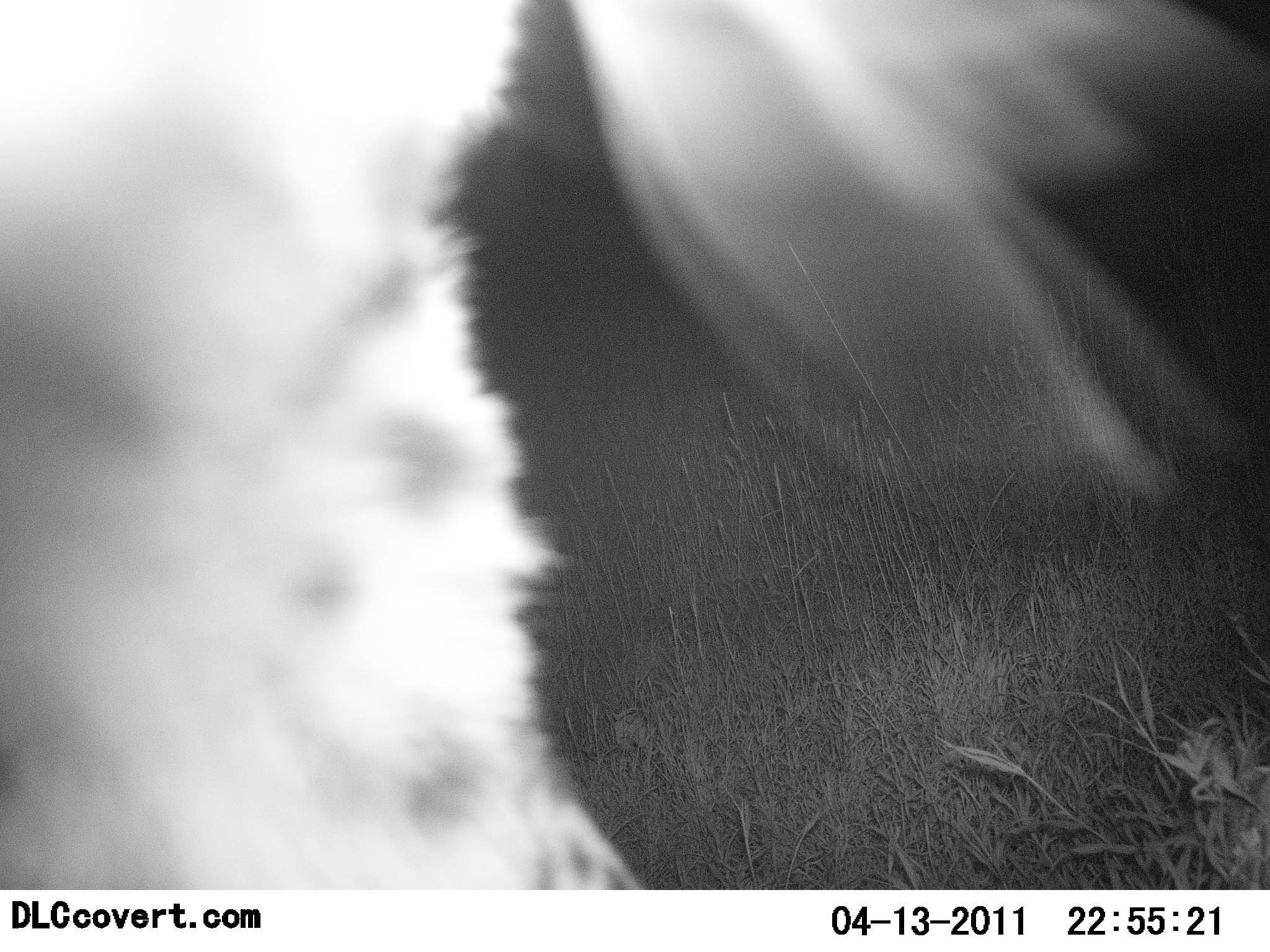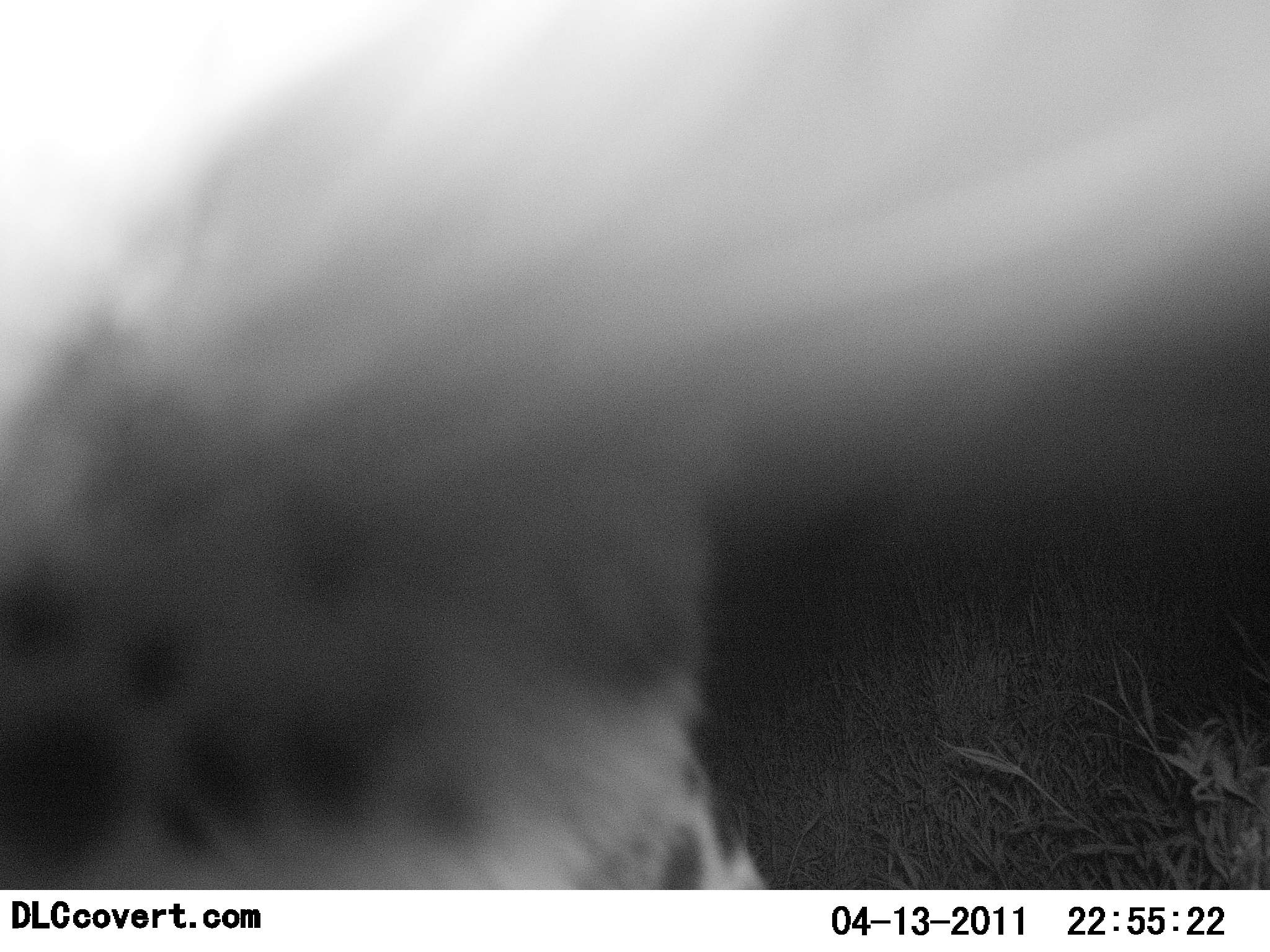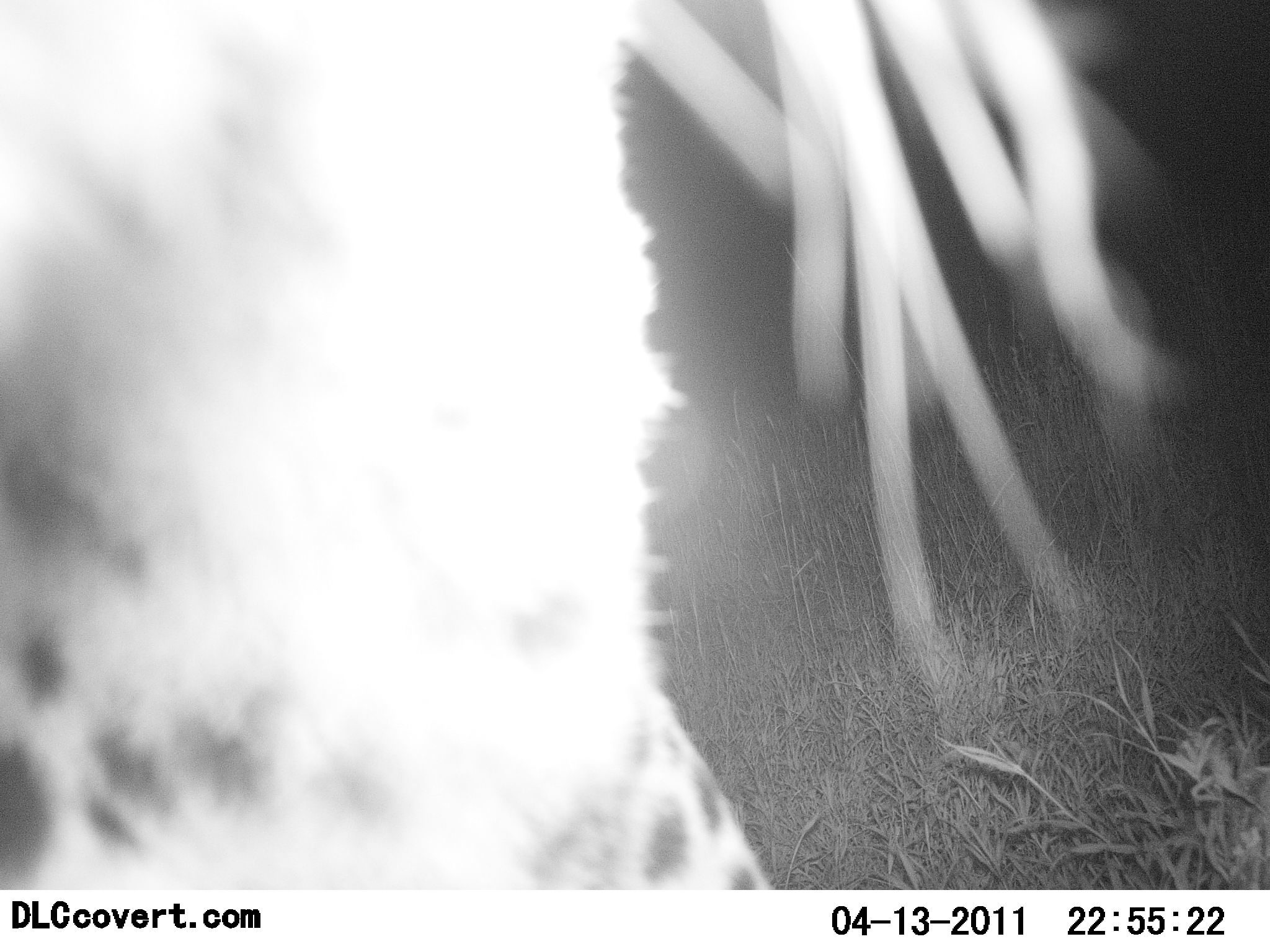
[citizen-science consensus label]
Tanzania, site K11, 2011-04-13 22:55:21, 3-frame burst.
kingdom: Animalia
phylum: Chordata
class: Mammalia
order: Carnivora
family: Felidae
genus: Acinonyx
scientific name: Acinonyx jubatus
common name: cheetah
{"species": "cheetah (Acinonyx jubatus)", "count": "1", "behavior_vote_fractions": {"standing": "67%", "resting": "11%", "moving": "22%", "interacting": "0%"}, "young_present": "0%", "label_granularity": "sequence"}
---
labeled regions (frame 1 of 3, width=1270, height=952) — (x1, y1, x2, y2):
animal: (0, 1, 1234, 891)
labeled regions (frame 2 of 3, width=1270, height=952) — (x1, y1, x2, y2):
animal: (1, 1, 1270, 890)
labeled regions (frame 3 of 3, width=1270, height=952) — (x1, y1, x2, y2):
animal: (1, 1, 1184, 890)